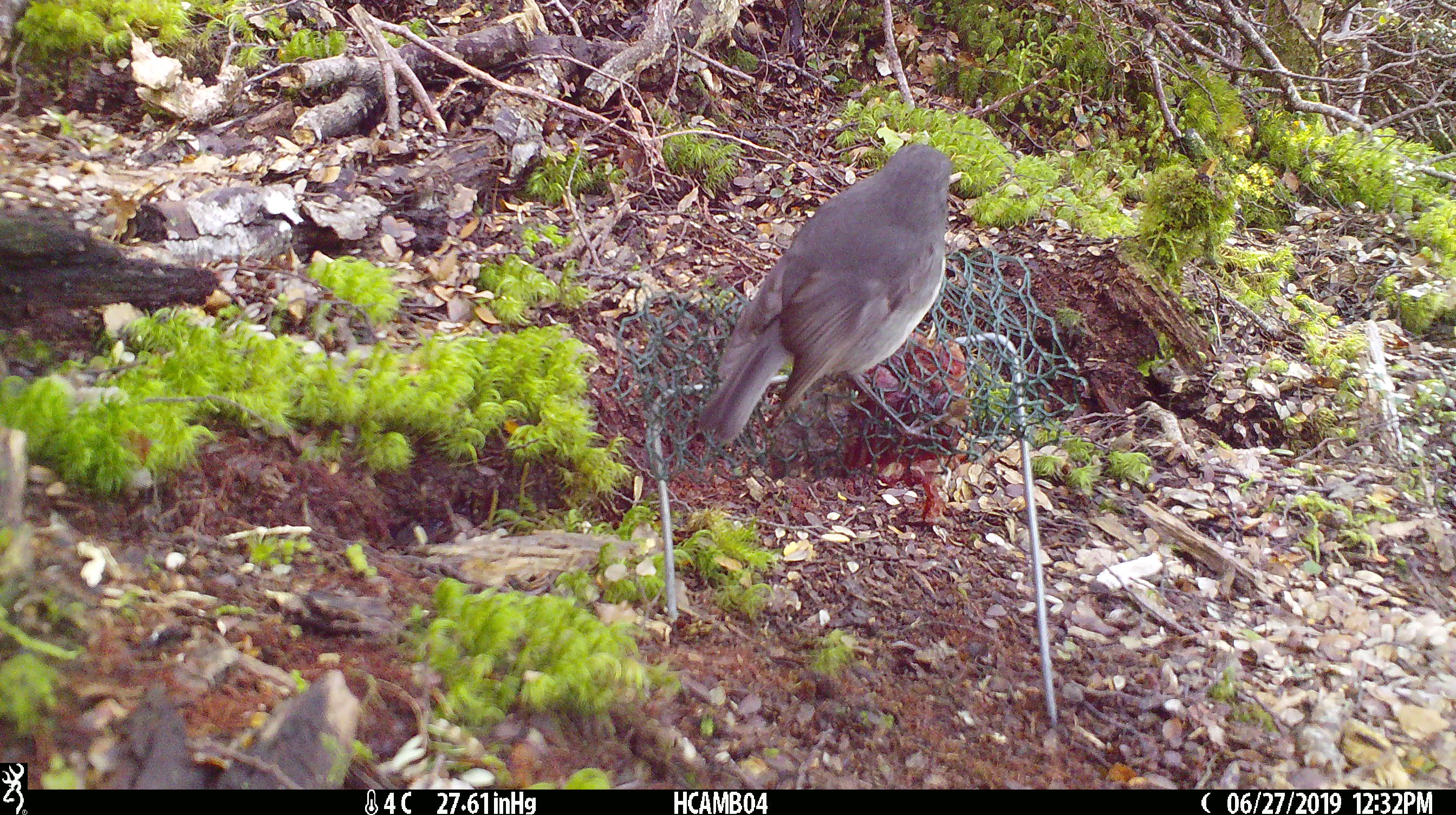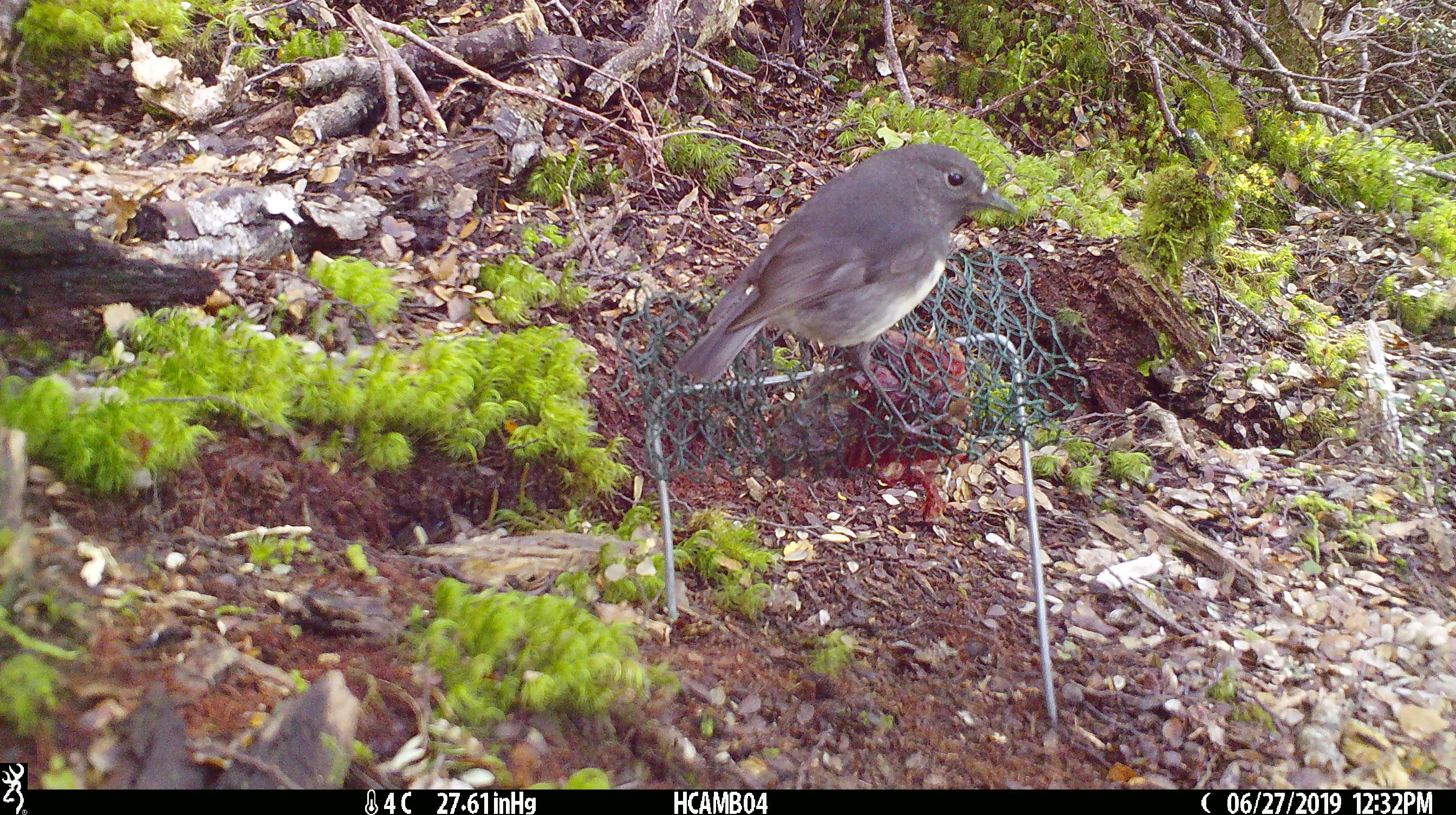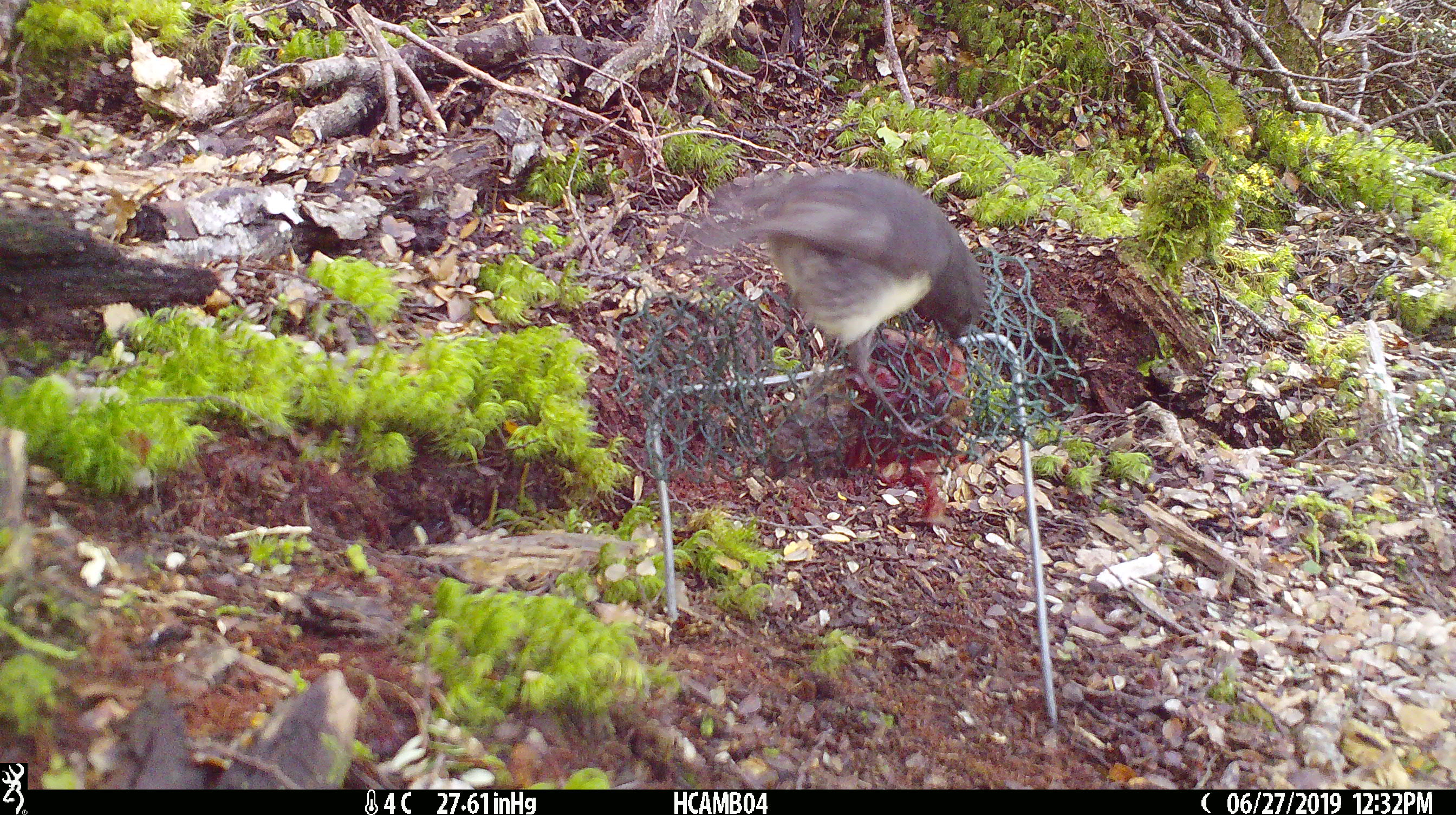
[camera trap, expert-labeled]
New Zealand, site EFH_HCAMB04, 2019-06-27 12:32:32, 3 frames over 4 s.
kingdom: Animalia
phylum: Chordata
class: Aves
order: Passeriformes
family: Petroicidae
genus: Petroica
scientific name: Petroica australis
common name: new zealand robin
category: robin